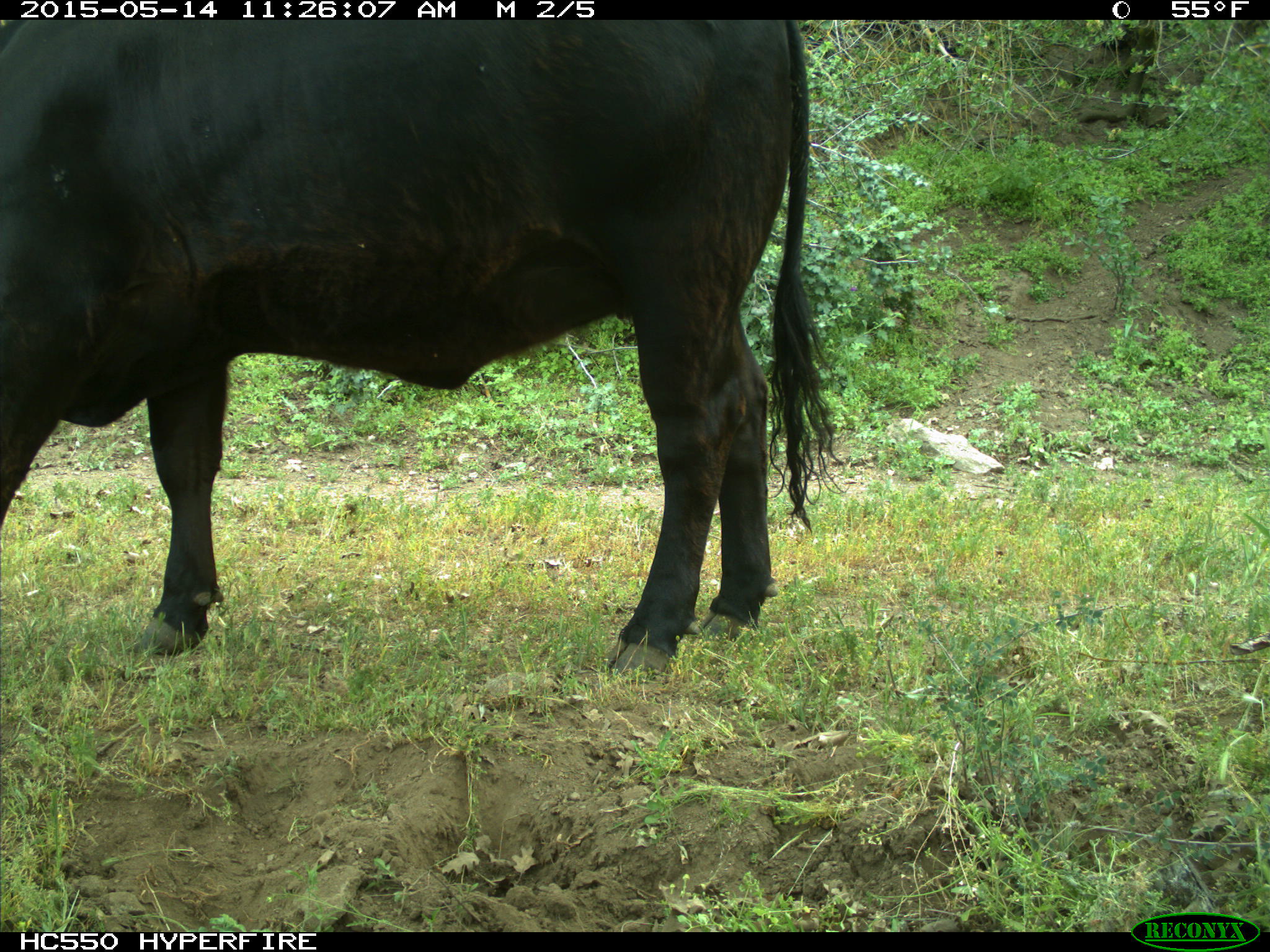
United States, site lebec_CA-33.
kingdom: Animalia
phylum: Chordata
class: Mammalia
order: Artiodactyla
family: Bovidae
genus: Bos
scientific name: Bos taurus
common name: domestic cow